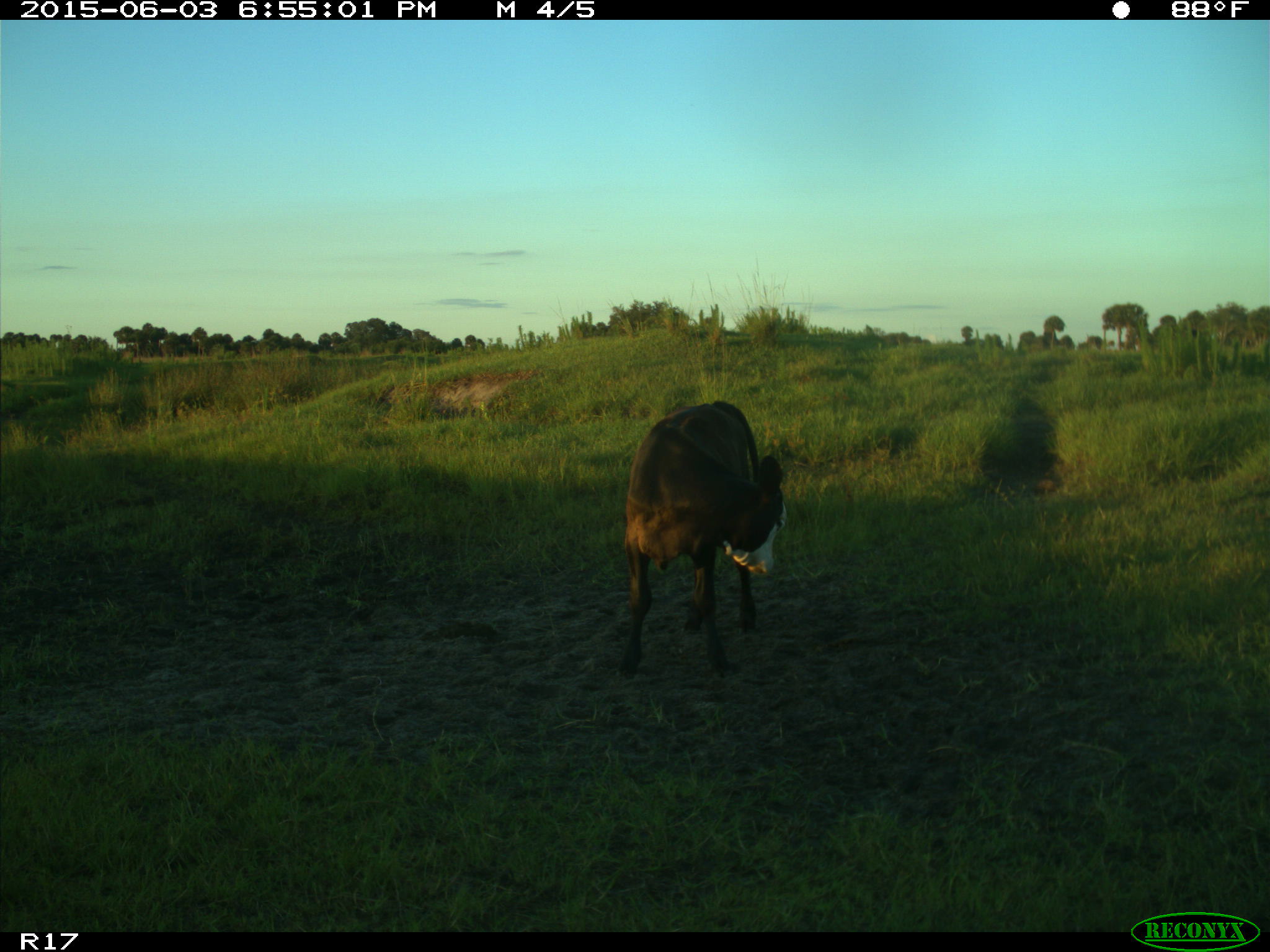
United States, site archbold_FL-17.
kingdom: Animalia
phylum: Chordata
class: Mammalia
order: Artiodactyla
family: Bovidae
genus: Bos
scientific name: Bos taurus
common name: domestic cow